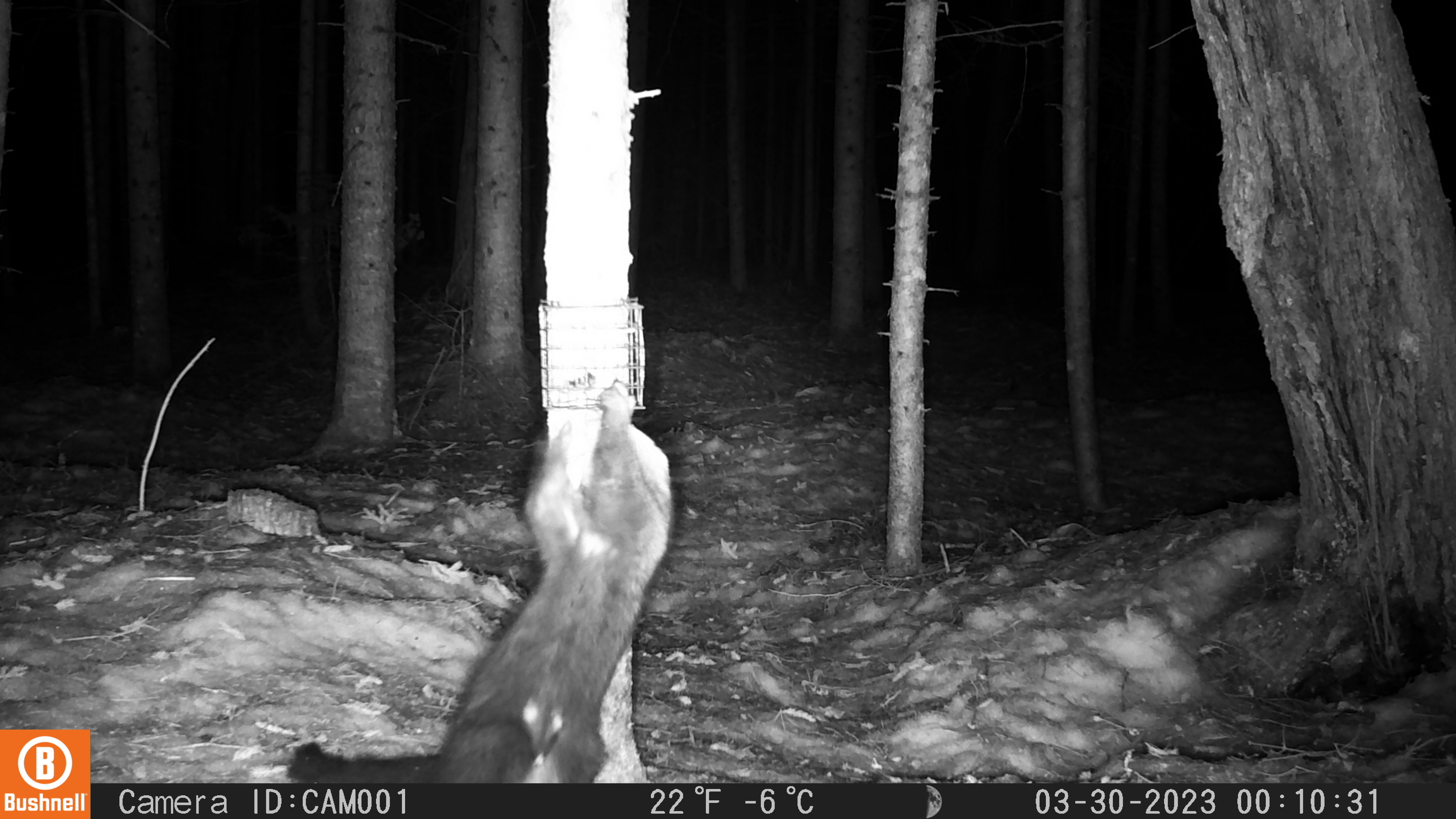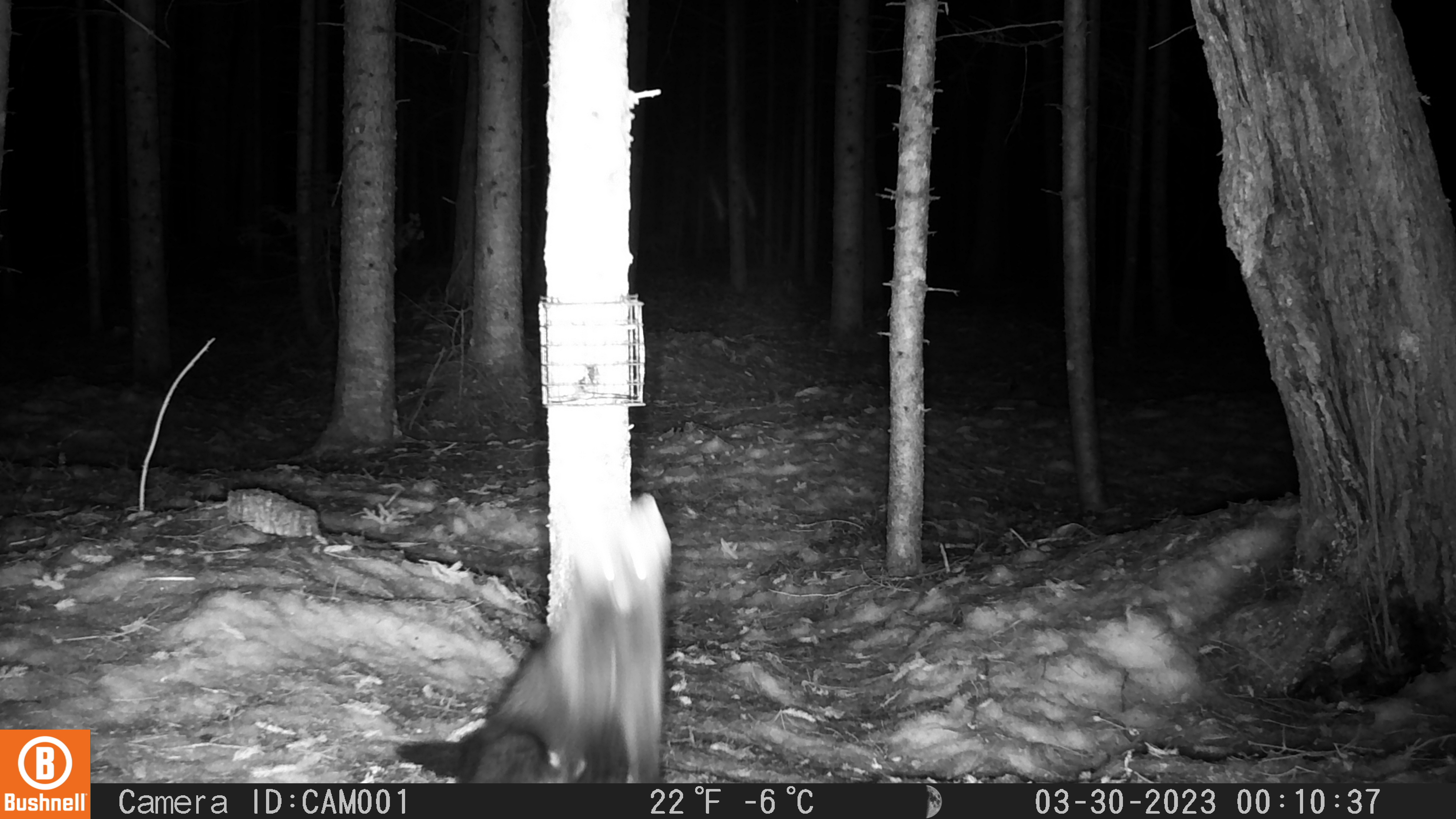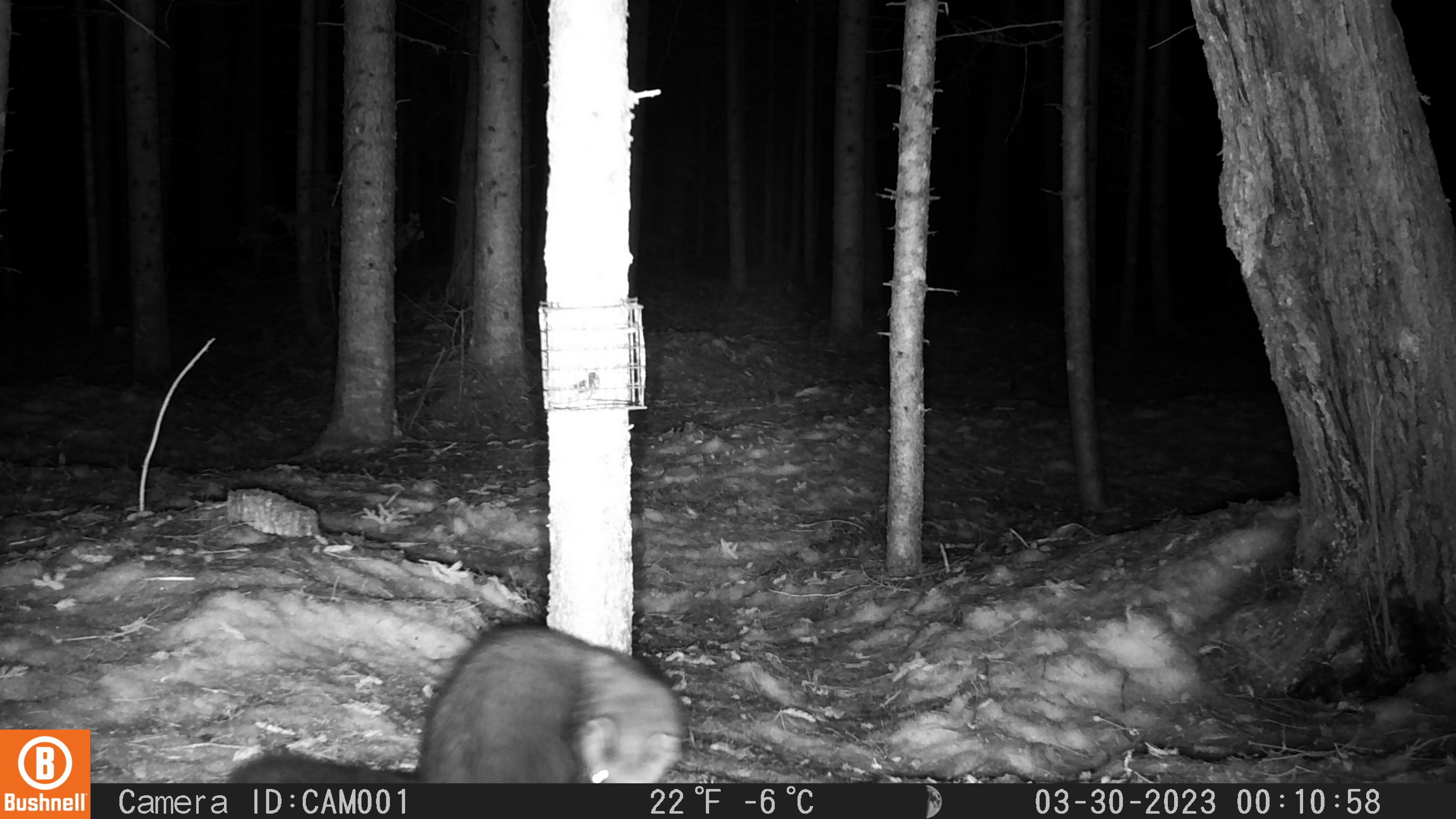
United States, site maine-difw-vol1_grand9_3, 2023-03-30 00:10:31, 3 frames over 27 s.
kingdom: Animalia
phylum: Chordata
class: Mammalia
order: Carnivora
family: Mustelidae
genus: Pekania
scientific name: Pekania pennanti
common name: fisher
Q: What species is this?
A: Fisher (Pekania pennanti).